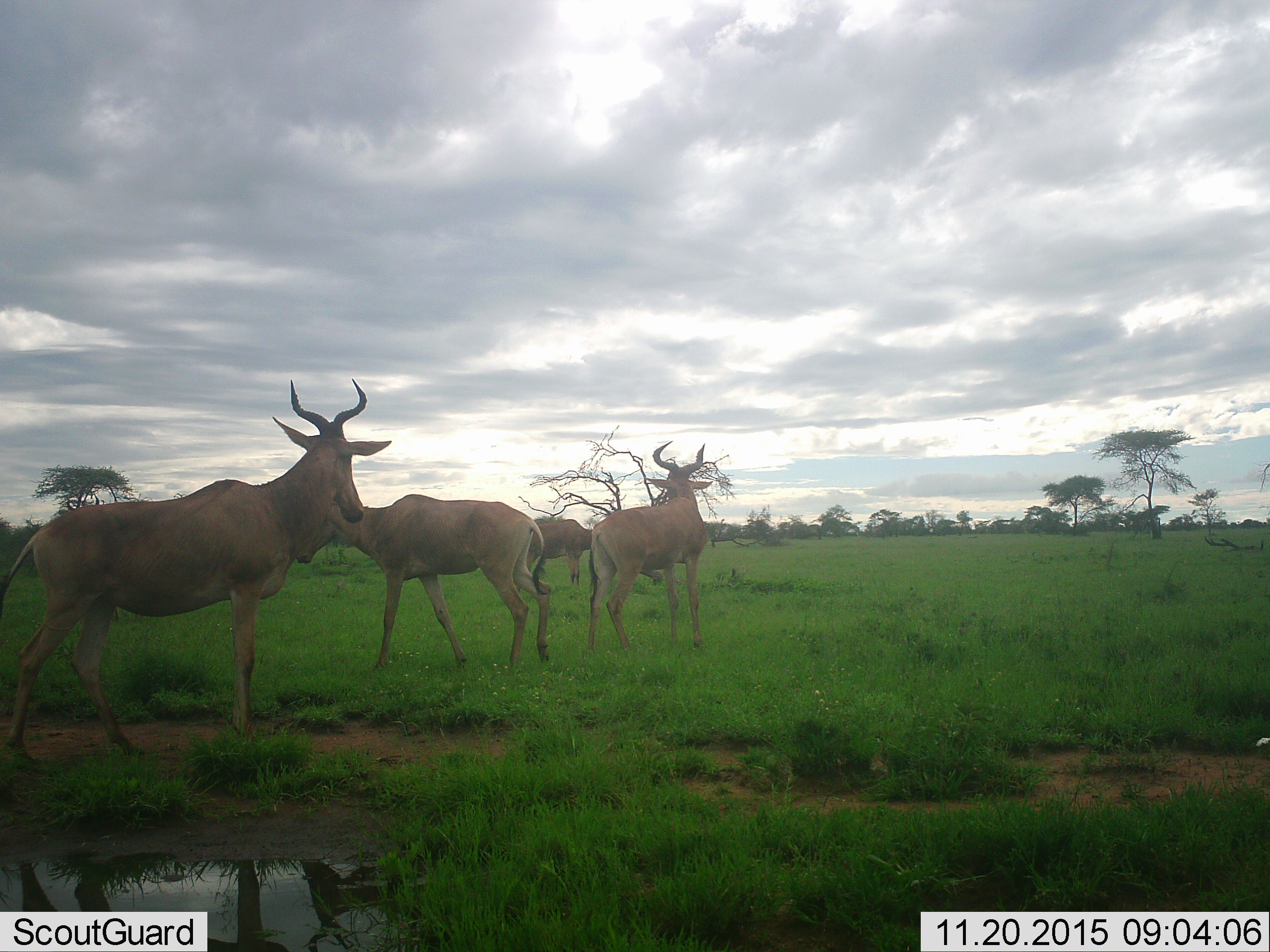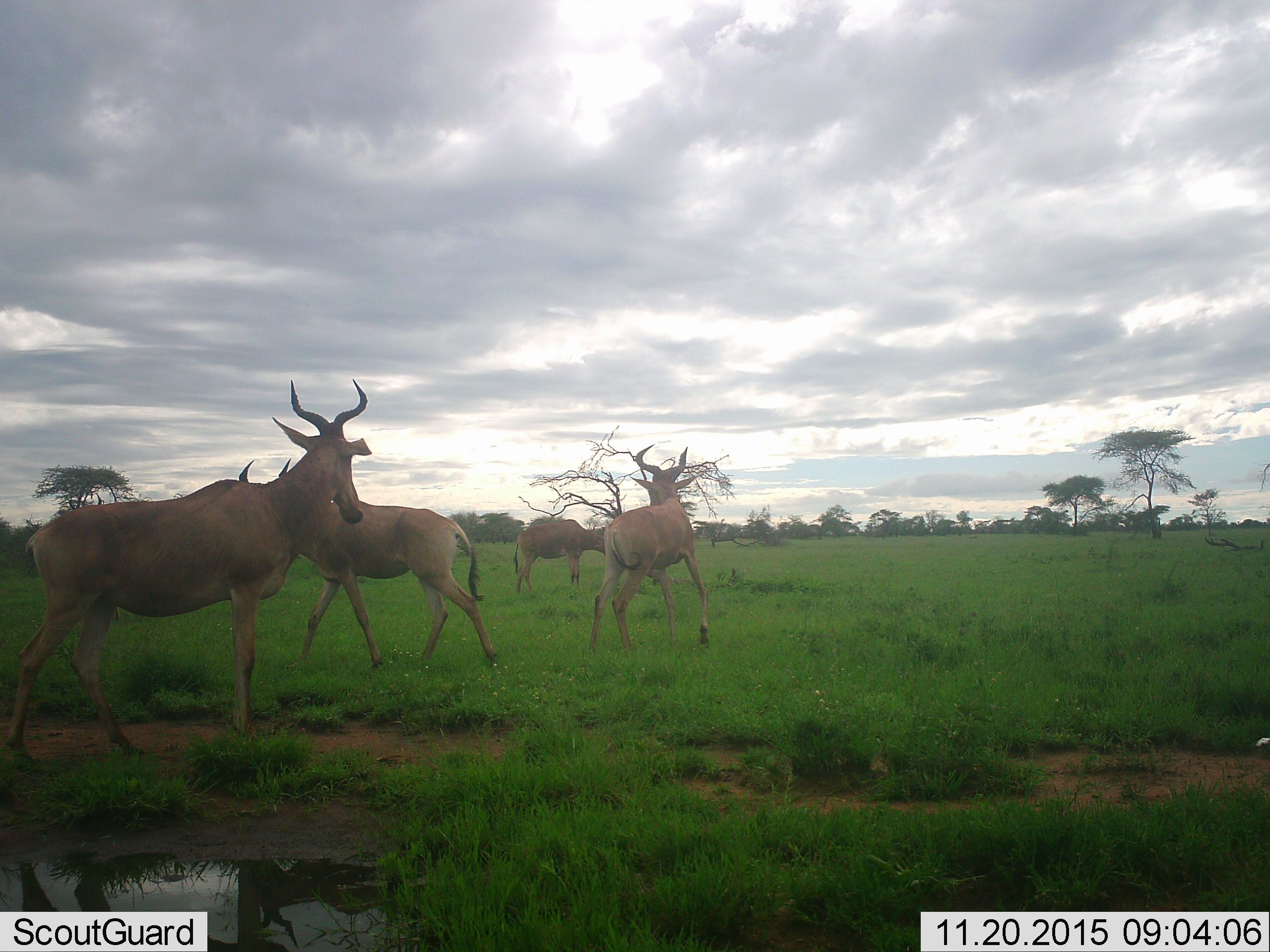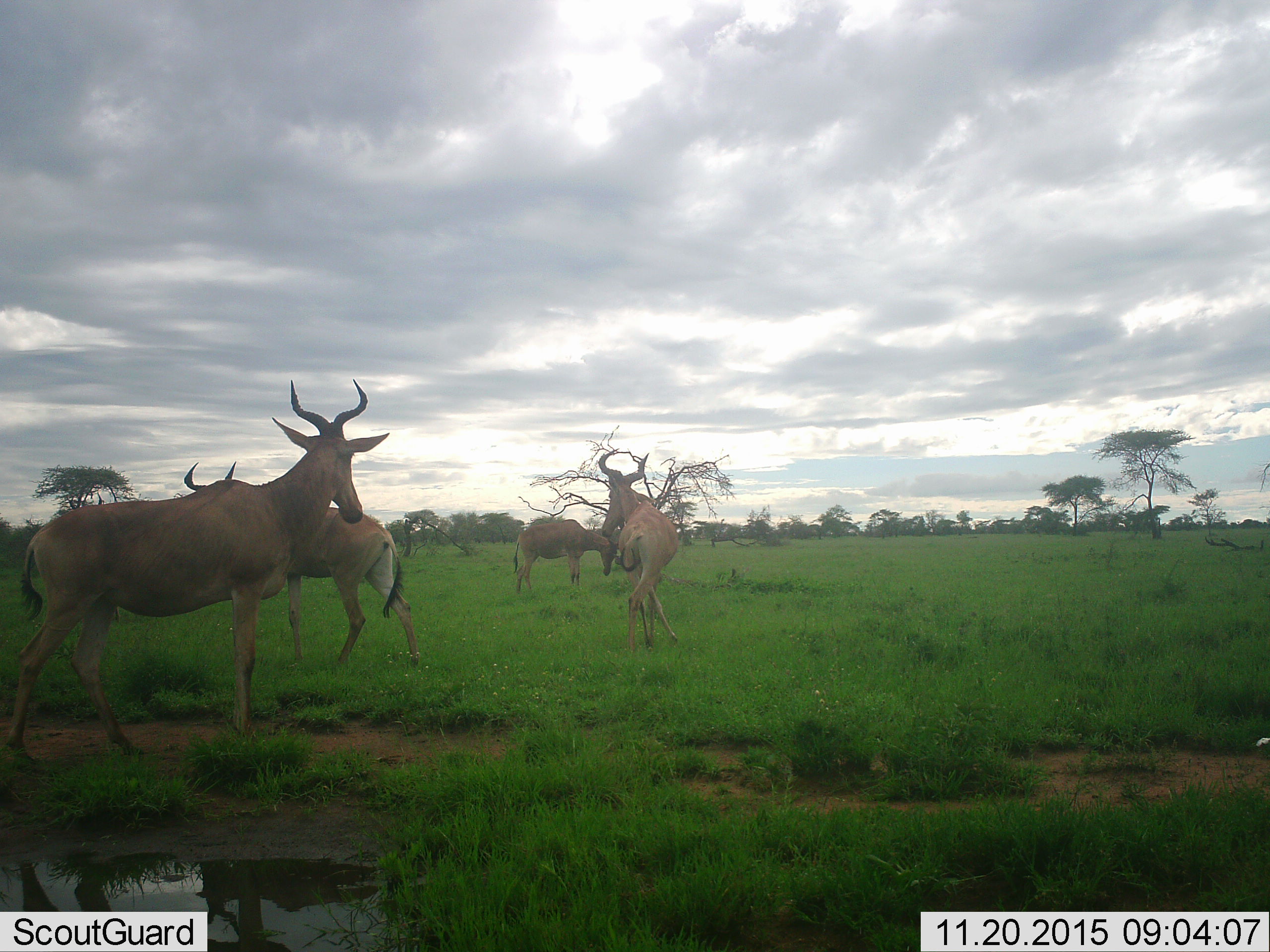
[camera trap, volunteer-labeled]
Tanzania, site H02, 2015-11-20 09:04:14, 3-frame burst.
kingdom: Animalia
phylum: Chordata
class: Mammalia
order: Artiodactyla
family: Bovidae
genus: Alcelaphus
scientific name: Alcelaphus buselaphus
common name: hartebeest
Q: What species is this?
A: Hartebeest (Alcelaphus buselaphus).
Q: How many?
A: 4.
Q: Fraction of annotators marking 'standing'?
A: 88%.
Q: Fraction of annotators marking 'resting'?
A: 0%.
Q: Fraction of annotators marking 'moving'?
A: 75%.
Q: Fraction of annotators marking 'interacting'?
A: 0%.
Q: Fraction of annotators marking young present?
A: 0%.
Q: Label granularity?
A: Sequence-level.